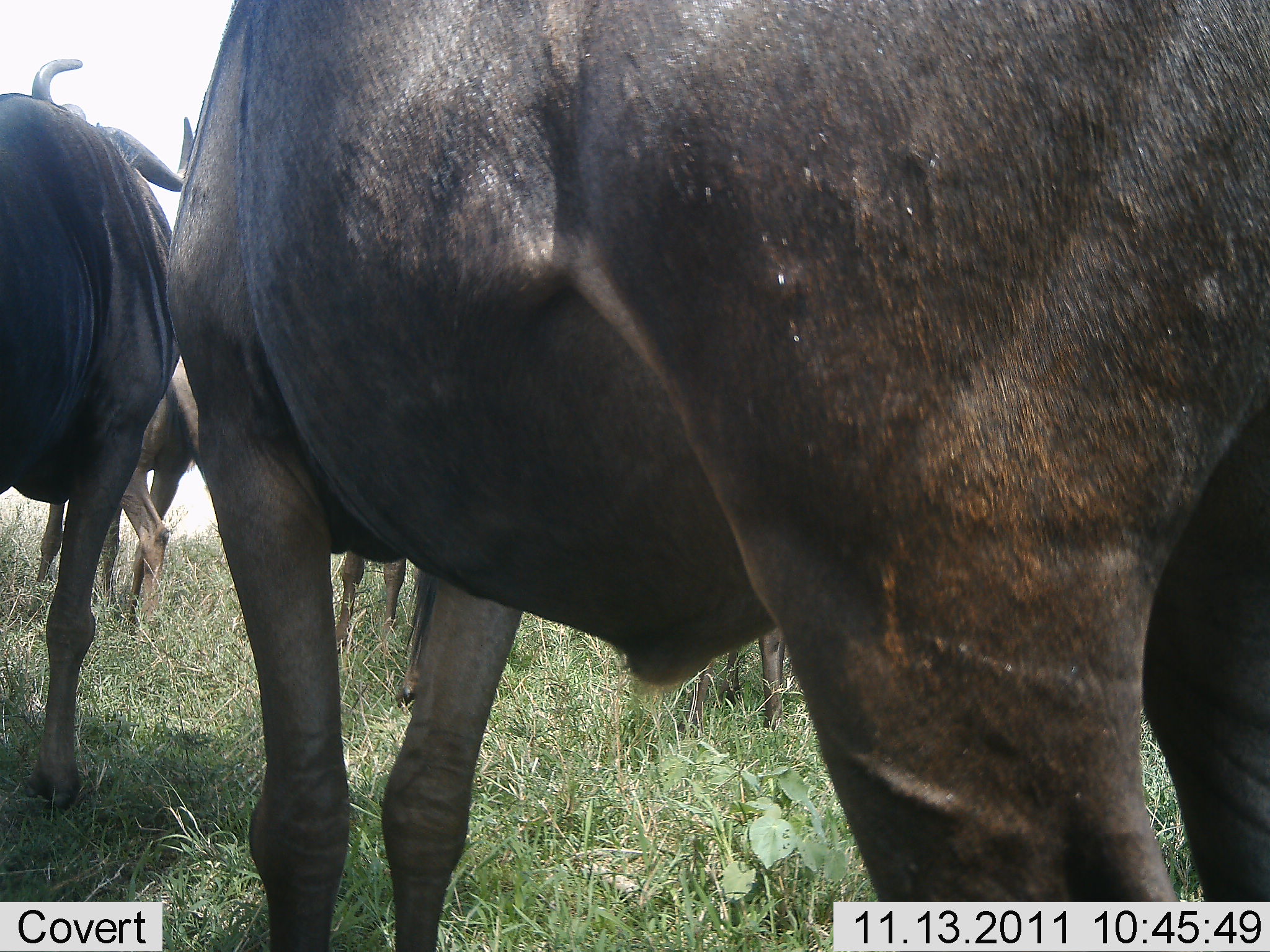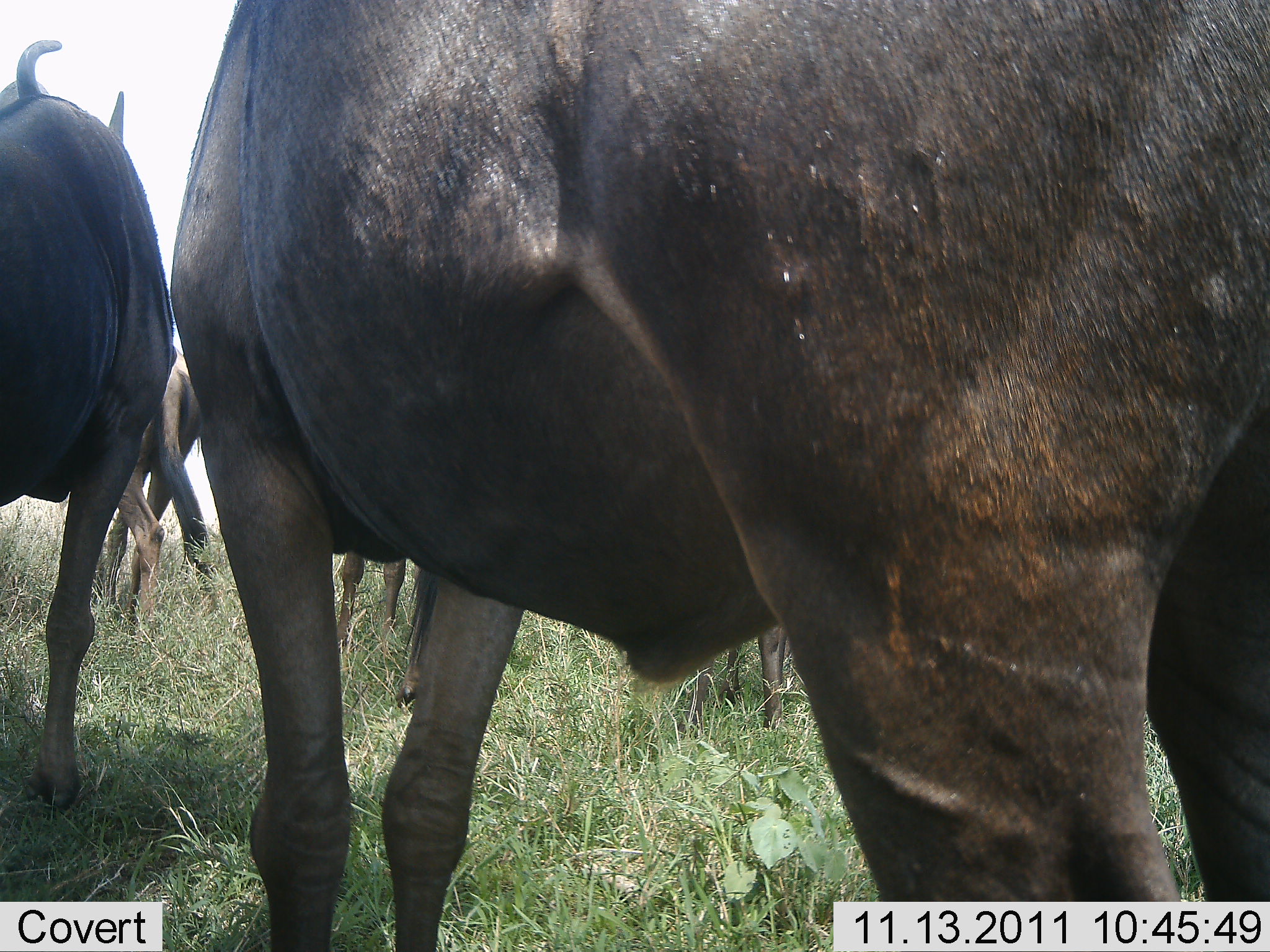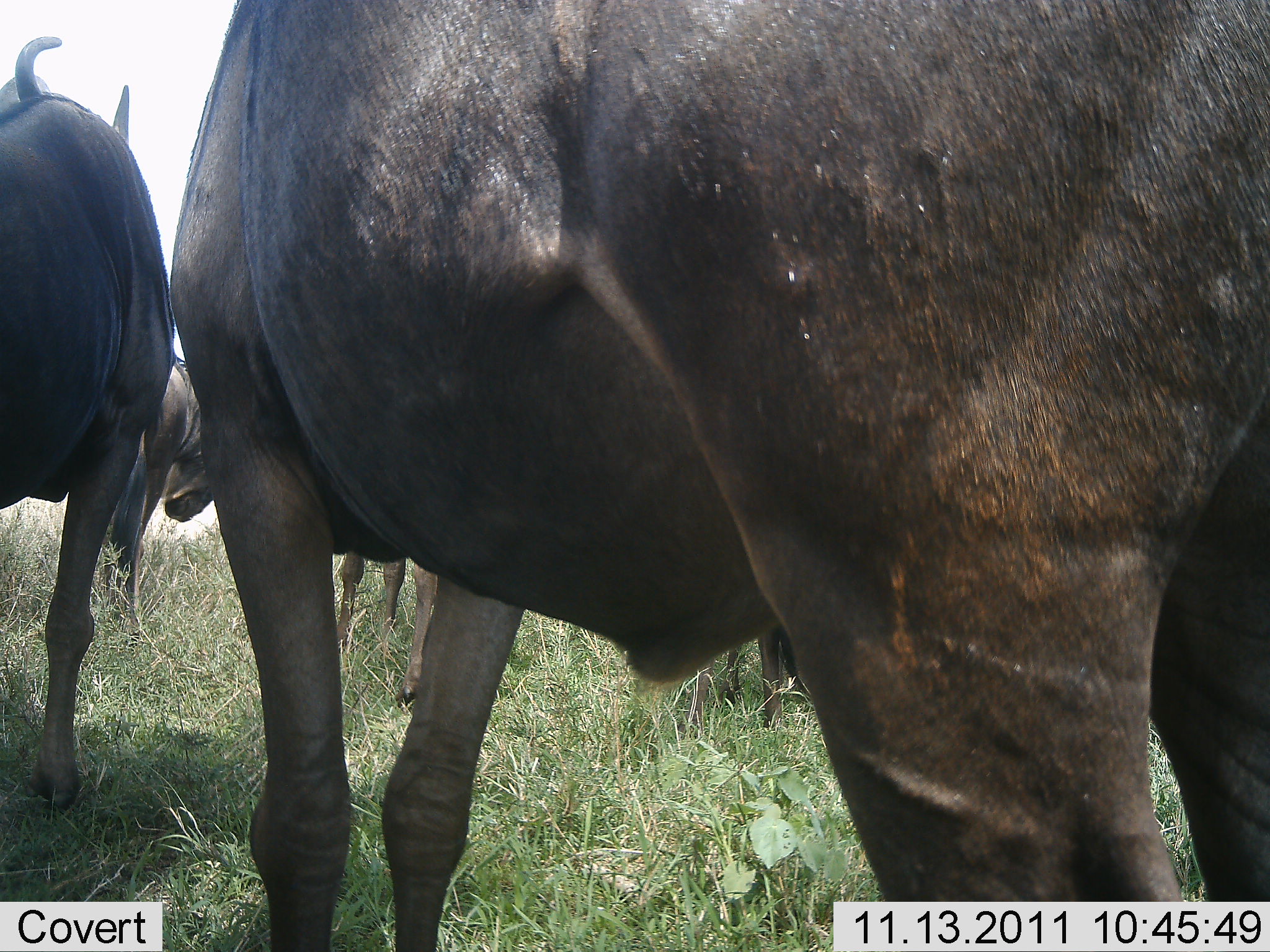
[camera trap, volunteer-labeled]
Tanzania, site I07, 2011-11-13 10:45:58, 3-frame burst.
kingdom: Animalia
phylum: Chordata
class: Mammalia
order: Artiodactyla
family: Bovidae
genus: Connochaetes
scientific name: Connochaetes taurinus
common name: blue wildebeest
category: wildebeest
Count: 5.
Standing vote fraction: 93%.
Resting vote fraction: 0%.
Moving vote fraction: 13%.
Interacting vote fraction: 7%.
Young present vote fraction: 0%.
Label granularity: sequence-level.